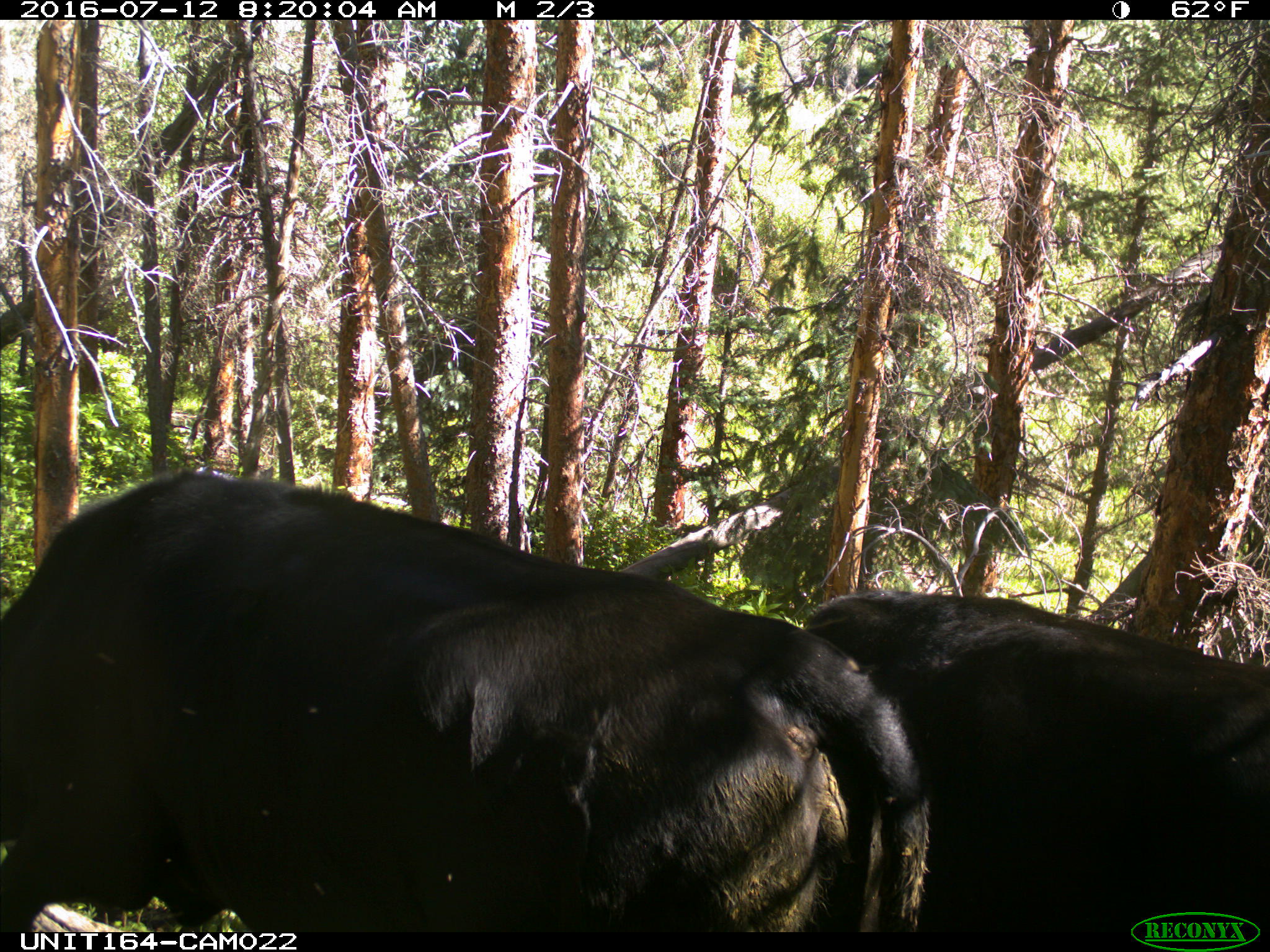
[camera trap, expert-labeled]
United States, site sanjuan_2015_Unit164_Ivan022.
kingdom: Animalia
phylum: Chordata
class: Mammalia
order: Artiodactyla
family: Bovidae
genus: Bos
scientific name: Bos taurus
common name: domestic cow